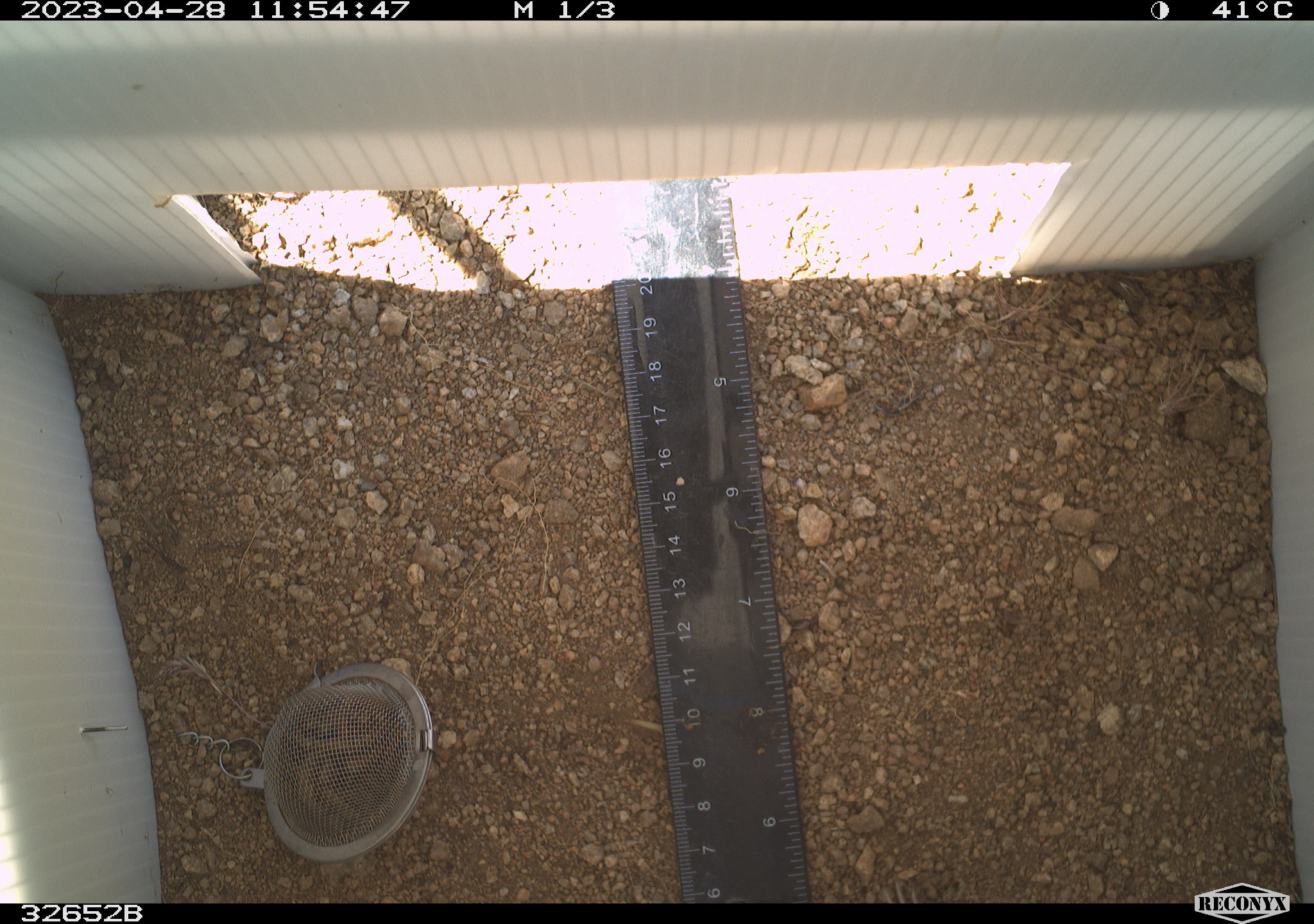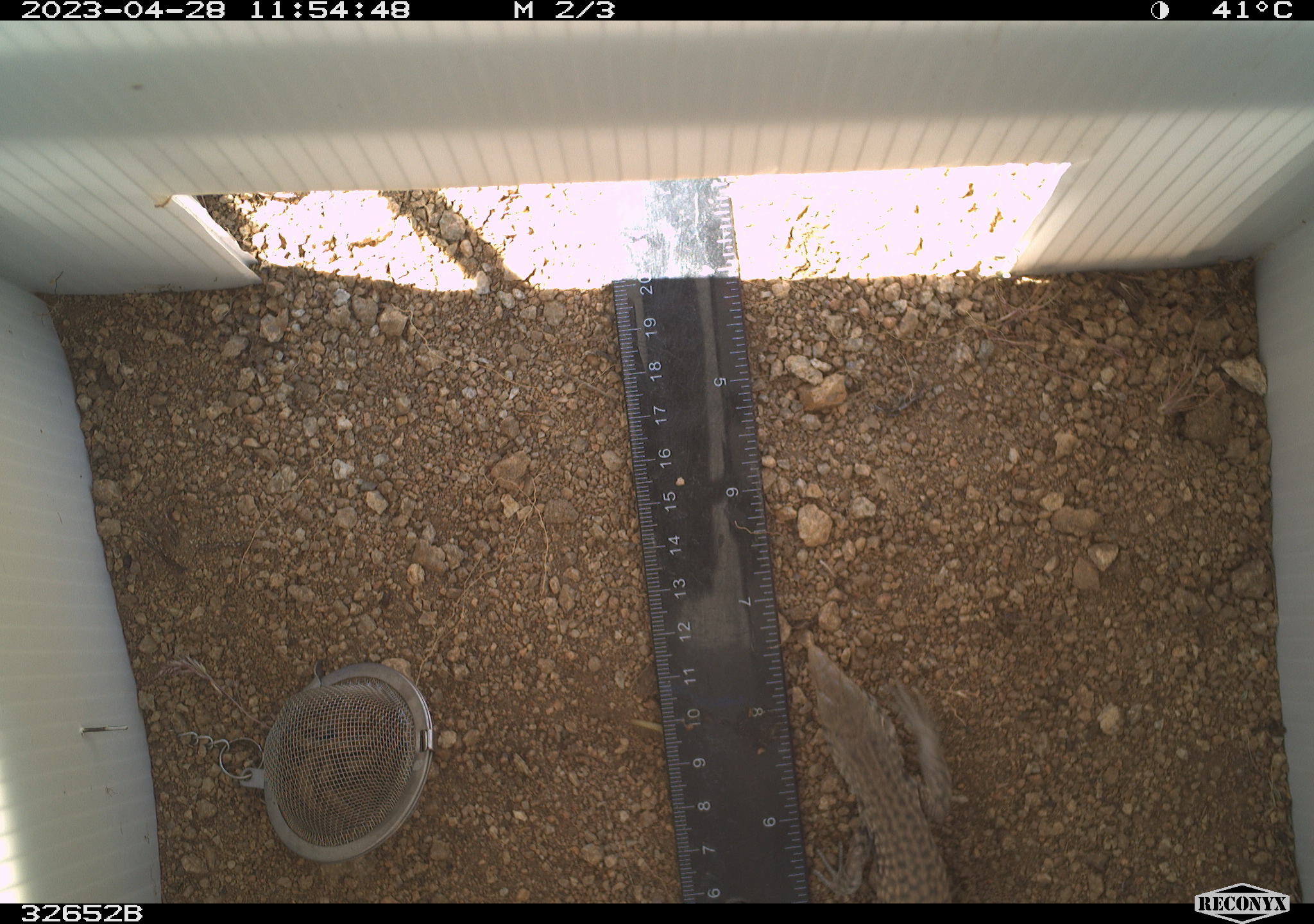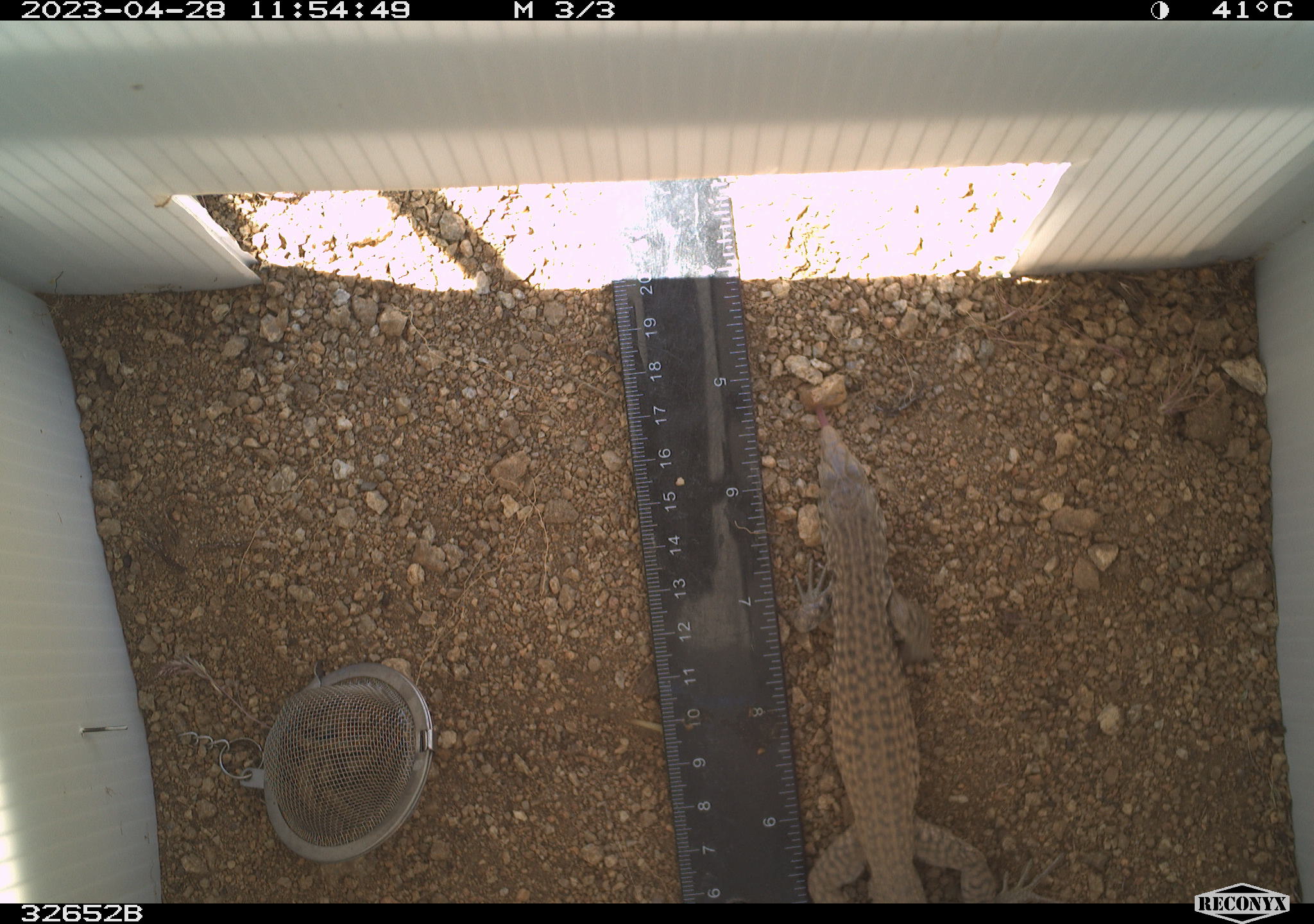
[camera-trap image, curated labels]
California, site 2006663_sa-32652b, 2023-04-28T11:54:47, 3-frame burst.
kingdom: Animalia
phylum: Chordata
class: Reptilia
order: Squamata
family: Teiidae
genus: Aspidoscelis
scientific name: Aspidoscelis tigris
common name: western whiptail